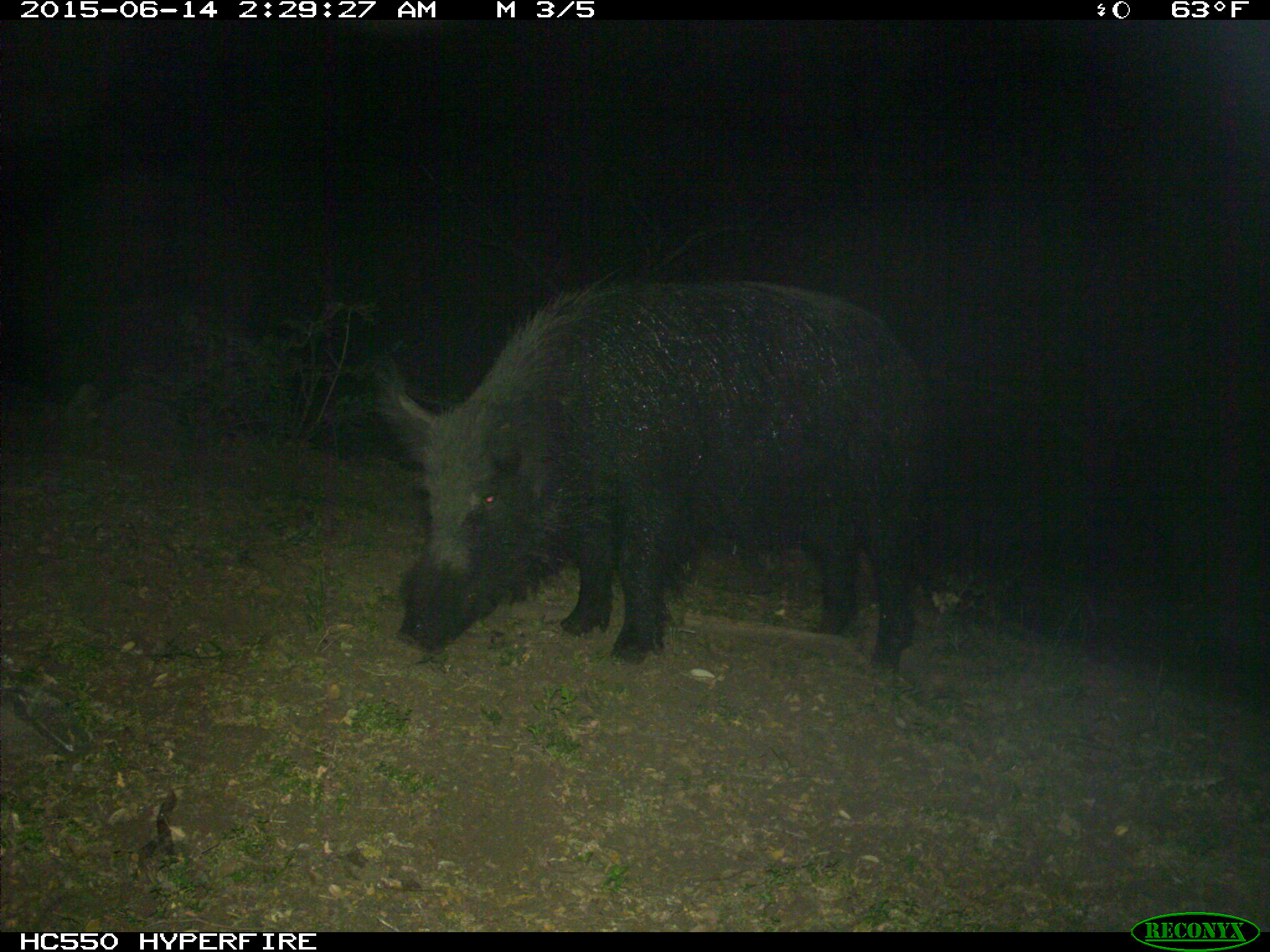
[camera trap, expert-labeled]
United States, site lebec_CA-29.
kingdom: Animalia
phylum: Chordata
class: Mammalia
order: Artiodactyla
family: Suidae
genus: Sus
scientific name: Sus scrofa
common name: wild boar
Sus scrofa (wild boar).